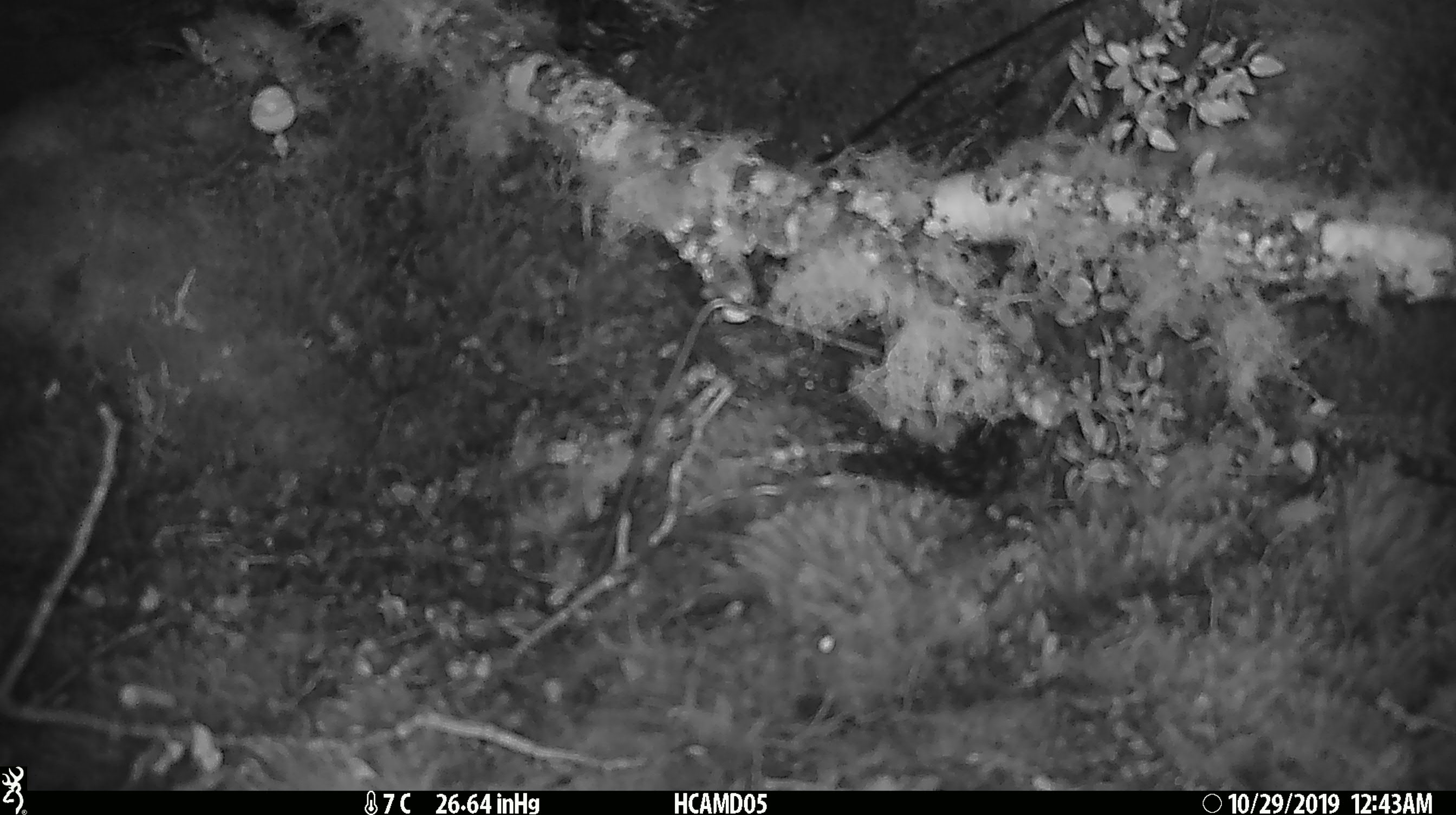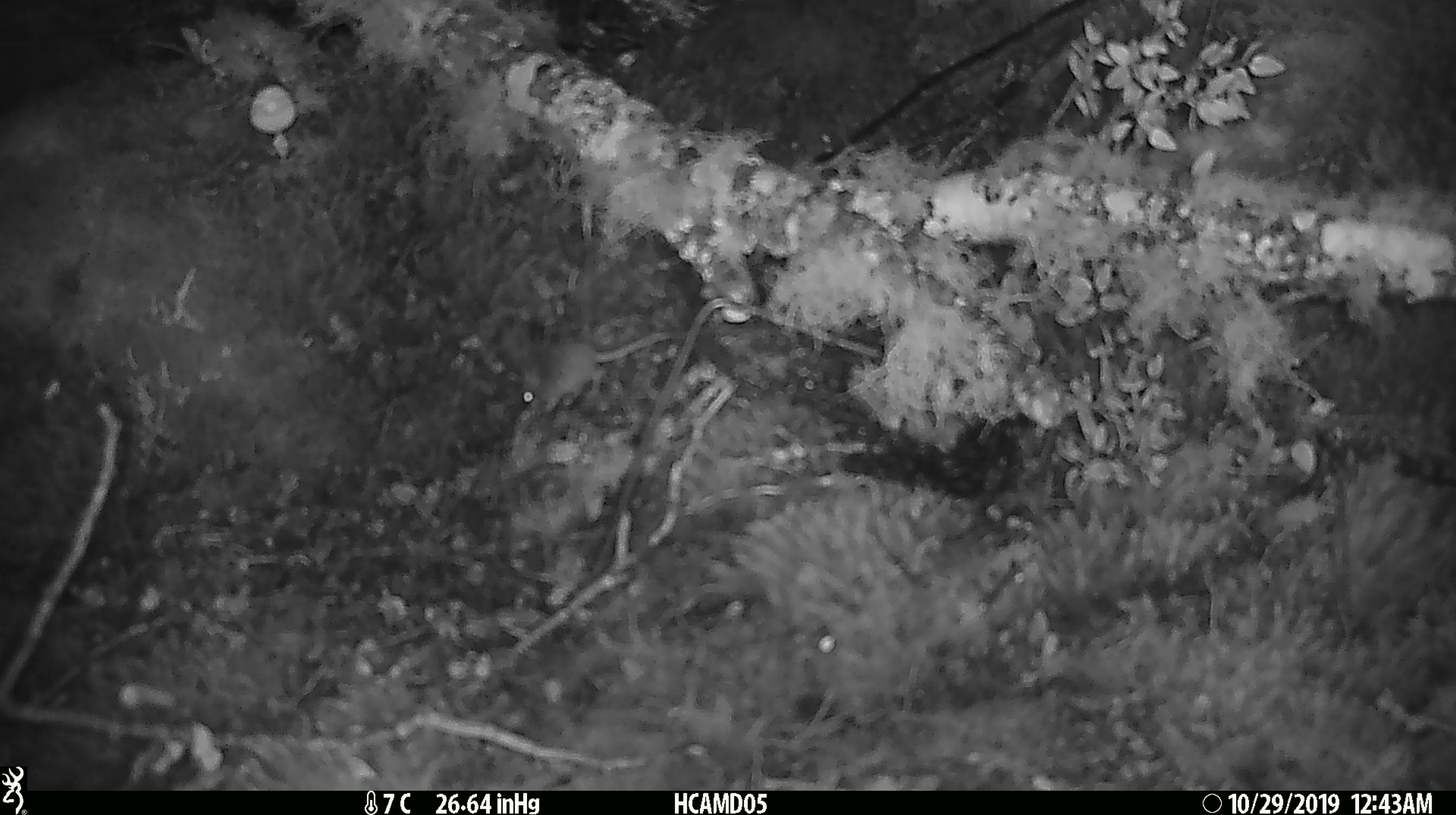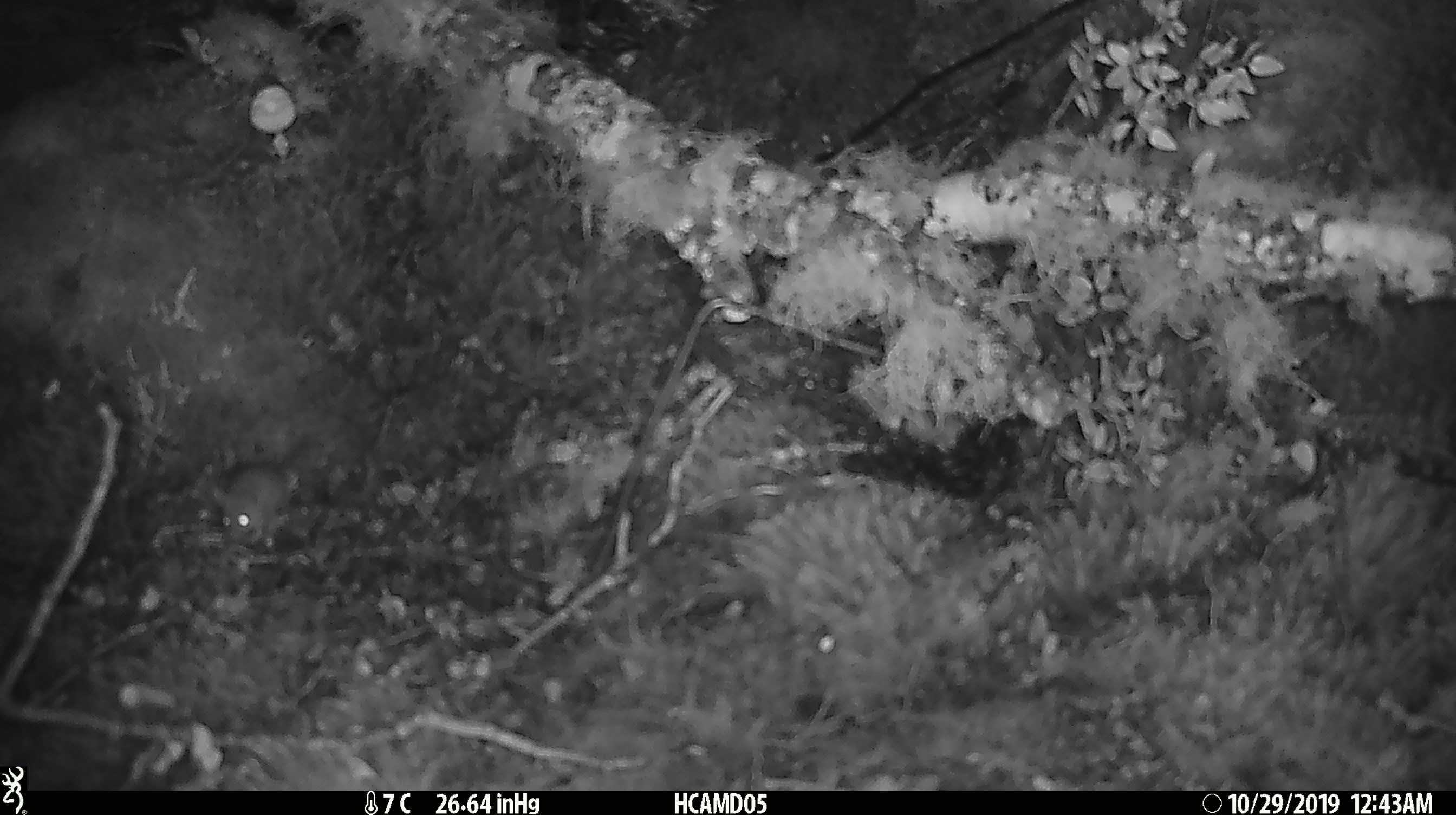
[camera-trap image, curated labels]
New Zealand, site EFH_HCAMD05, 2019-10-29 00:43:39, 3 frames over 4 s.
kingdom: Animalia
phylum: Chordata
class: Mammalia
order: Rodentia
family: Muridae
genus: Mus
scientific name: Mus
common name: mouse